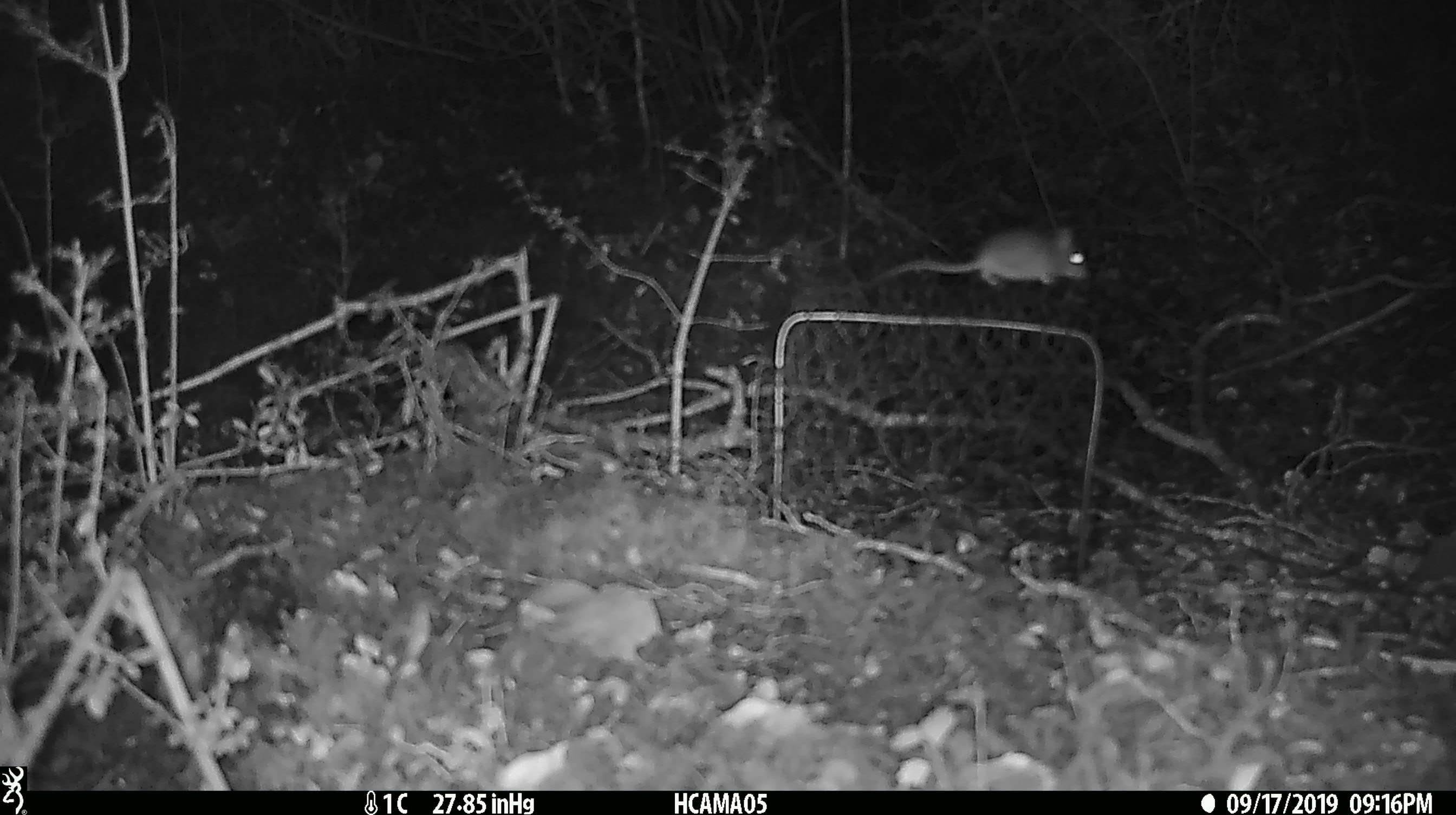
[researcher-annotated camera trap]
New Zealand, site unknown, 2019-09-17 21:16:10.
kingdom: Animalia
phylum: Chordata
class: Mammalia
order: Rodentia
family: Muridae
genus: Mus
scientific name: Mus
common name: mouse